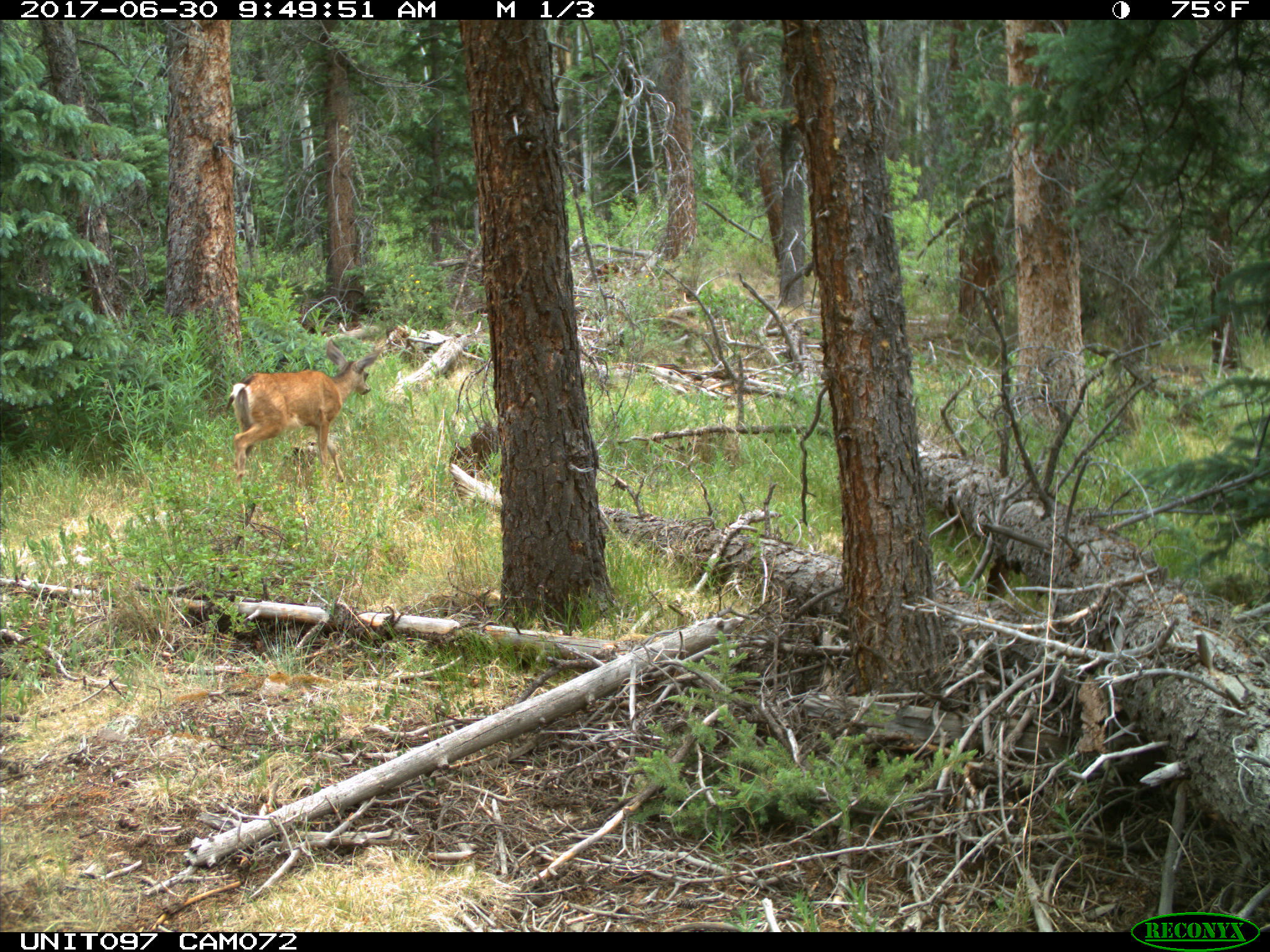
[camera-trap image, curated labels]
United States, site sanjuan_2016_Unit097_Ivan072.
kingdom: Animalia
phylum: Chordata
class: Mammalia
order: Artiodactyla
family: Cervidae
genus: Odocoileus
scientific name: Odocoileus hemionus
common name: mule deer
Odocoileus hemionus (mule deer).